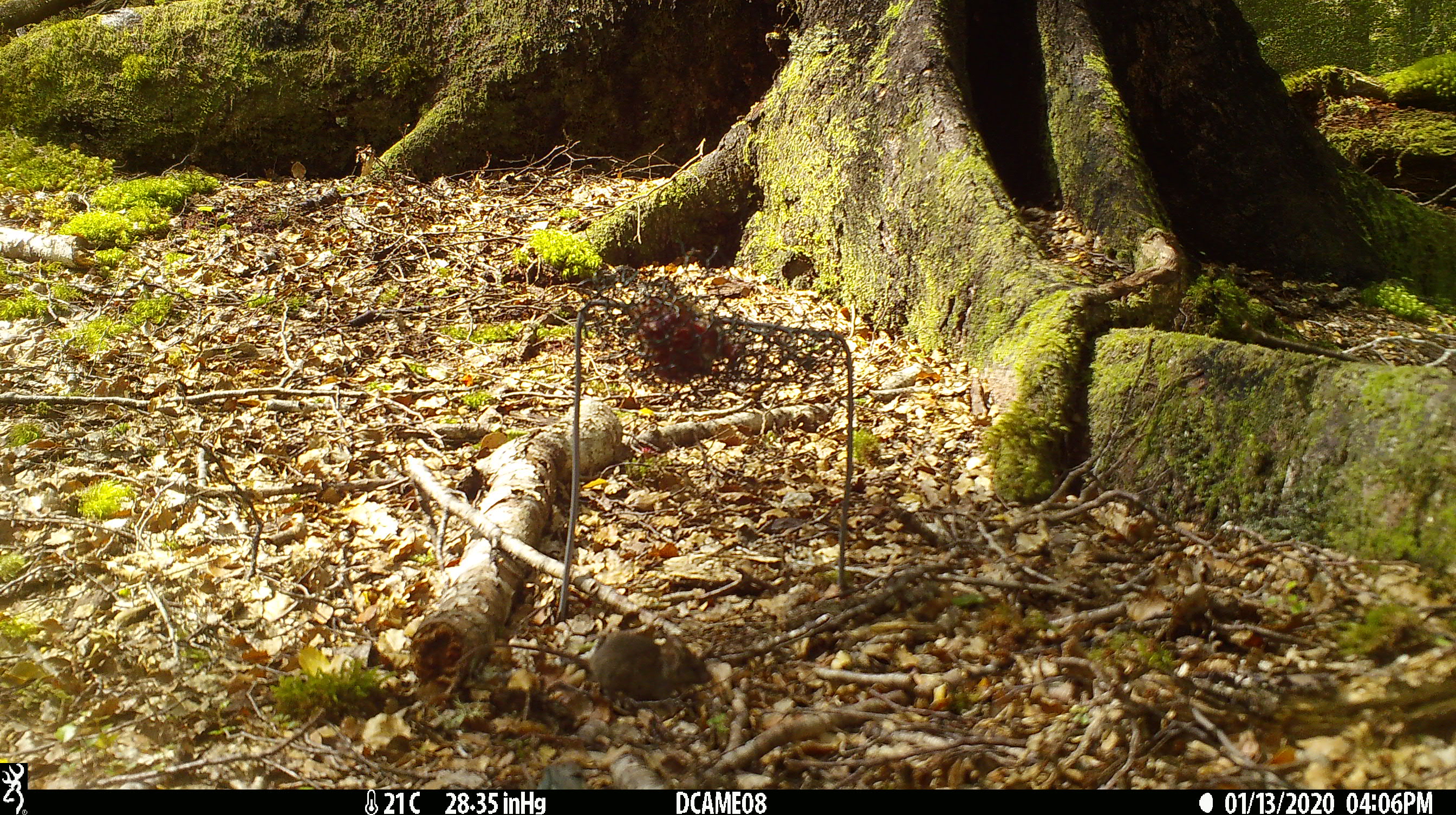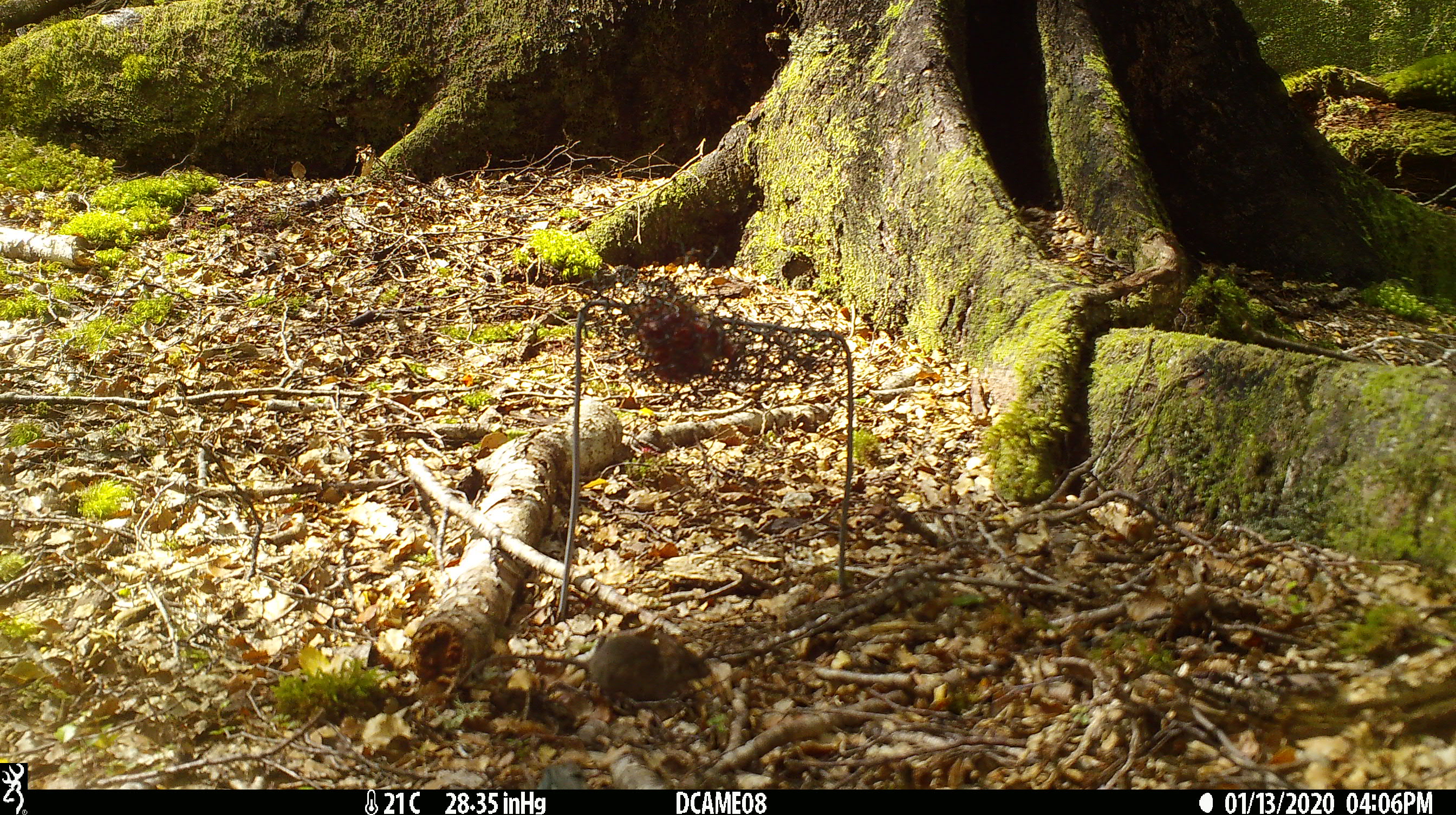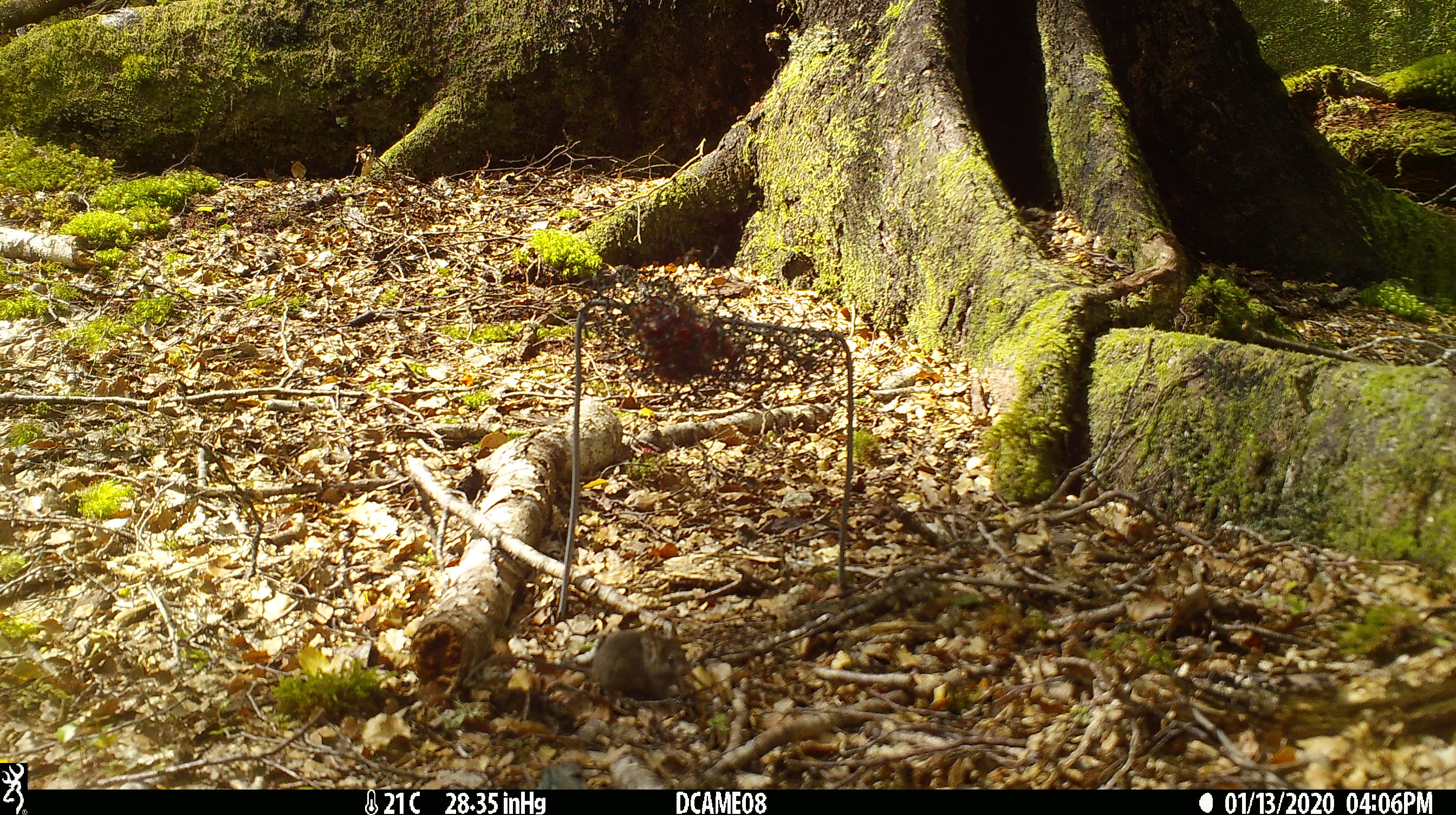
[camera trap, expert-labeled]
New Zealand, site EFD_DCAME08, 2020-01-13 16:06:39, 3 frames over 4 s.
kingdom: Animalia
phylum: Chordata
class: Mammalia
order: Rodentia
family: Muridae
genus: Mus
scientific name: Mus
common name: mouse